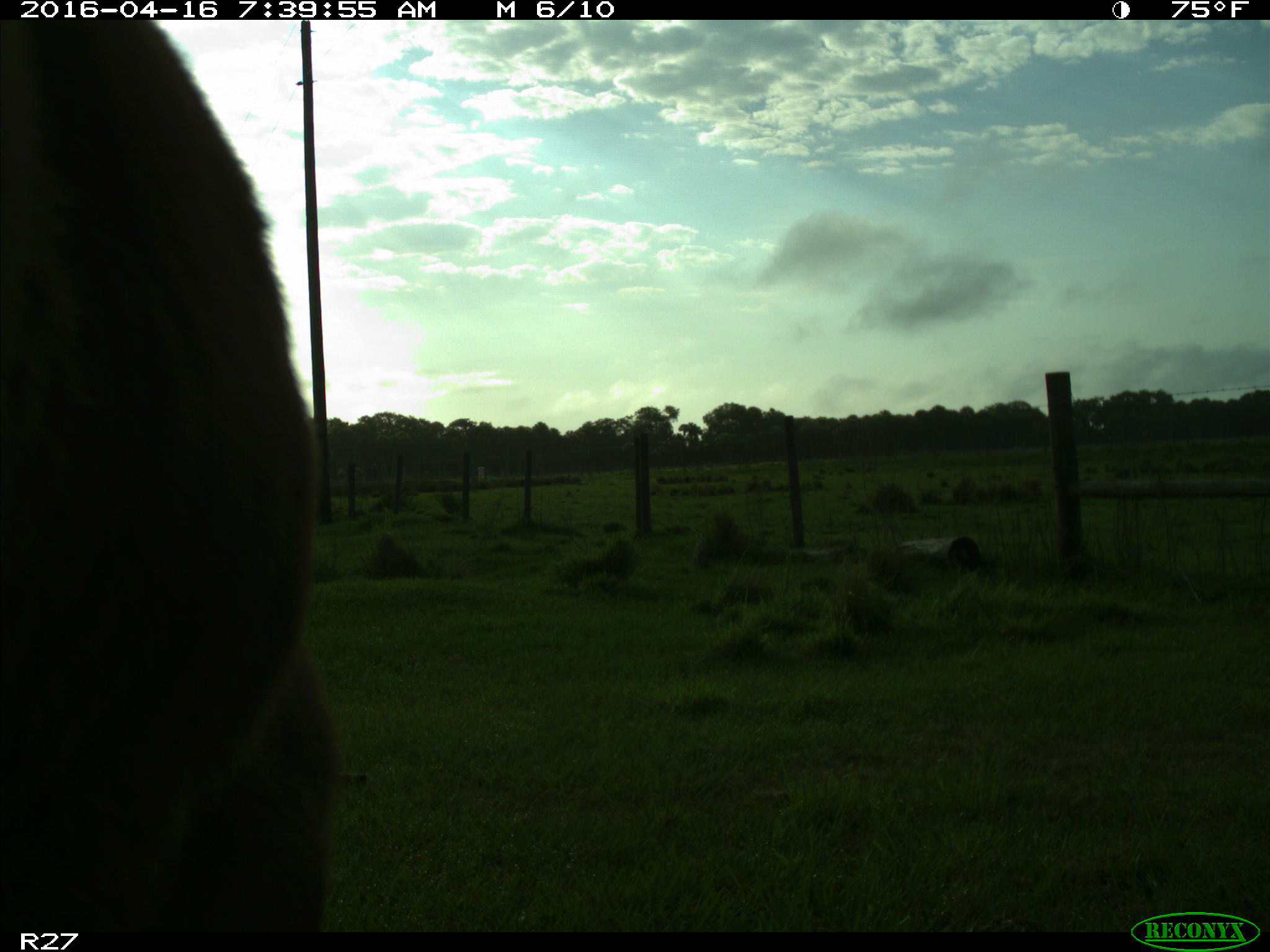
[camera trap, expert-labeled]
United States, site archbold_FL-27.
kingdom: Animalia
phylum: Chordata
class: Mammalia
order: Artiodactyla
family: Bovidae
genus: Bos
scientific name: Bos taurus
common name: domestic cow